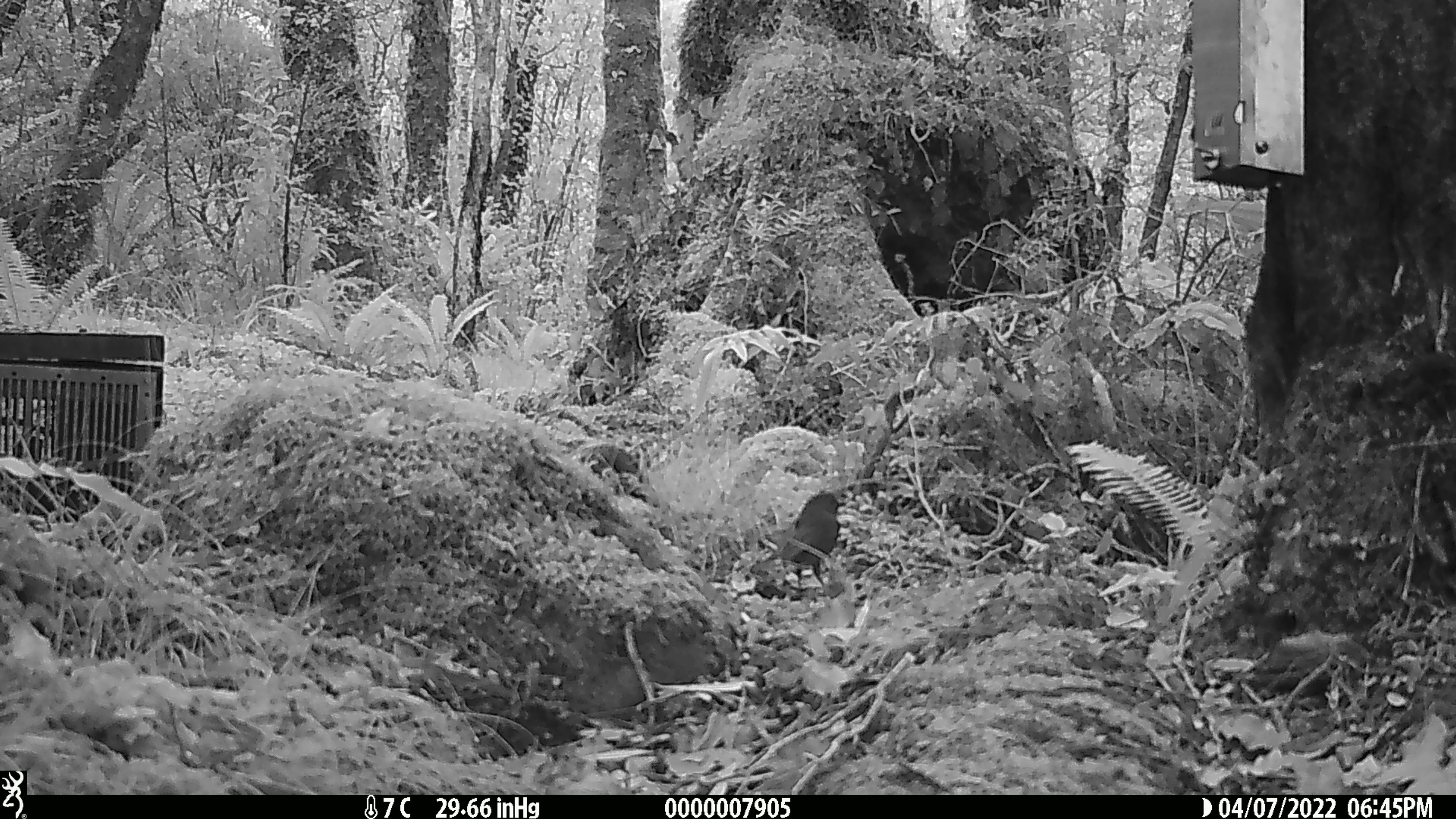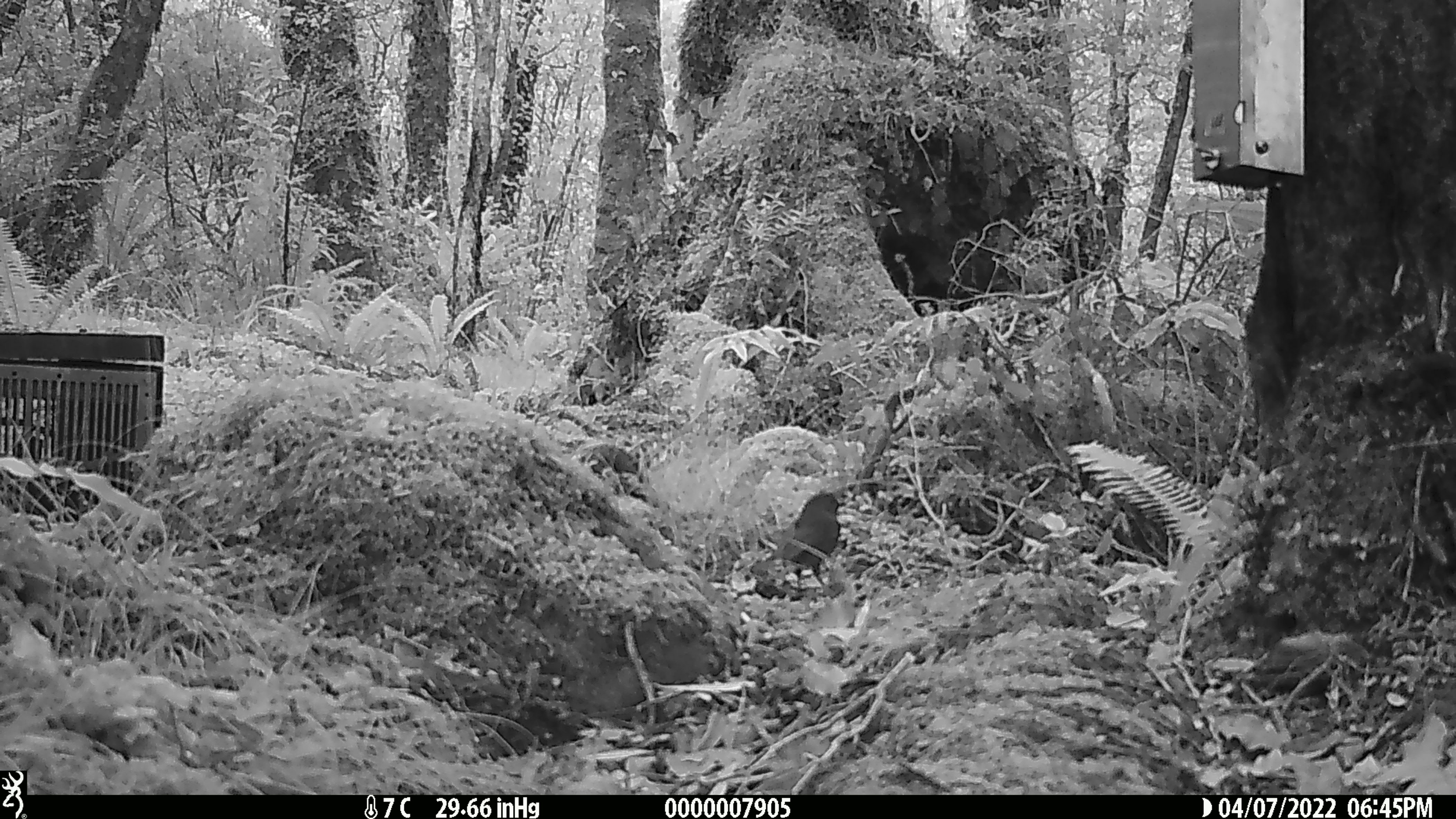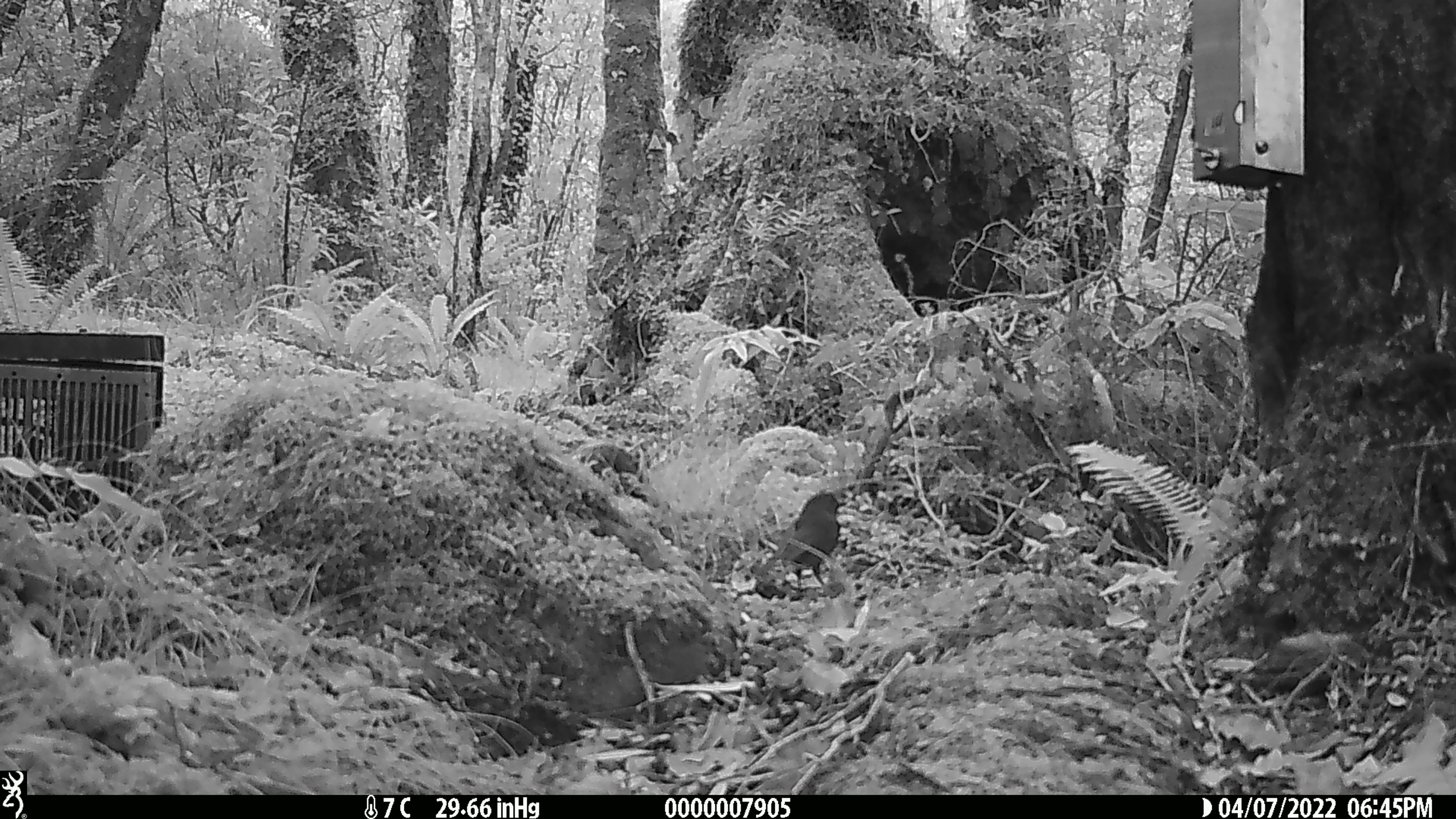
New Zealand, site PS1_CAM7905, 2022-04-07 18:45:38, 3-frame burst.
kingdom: Animalia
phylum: Chordata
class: Aves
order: Passeriformes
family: Petroicidae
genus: Petroica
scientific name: Petroica australis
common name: new zealand robin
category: robin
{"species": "robin (new zealand robin) (Petroica australis)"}